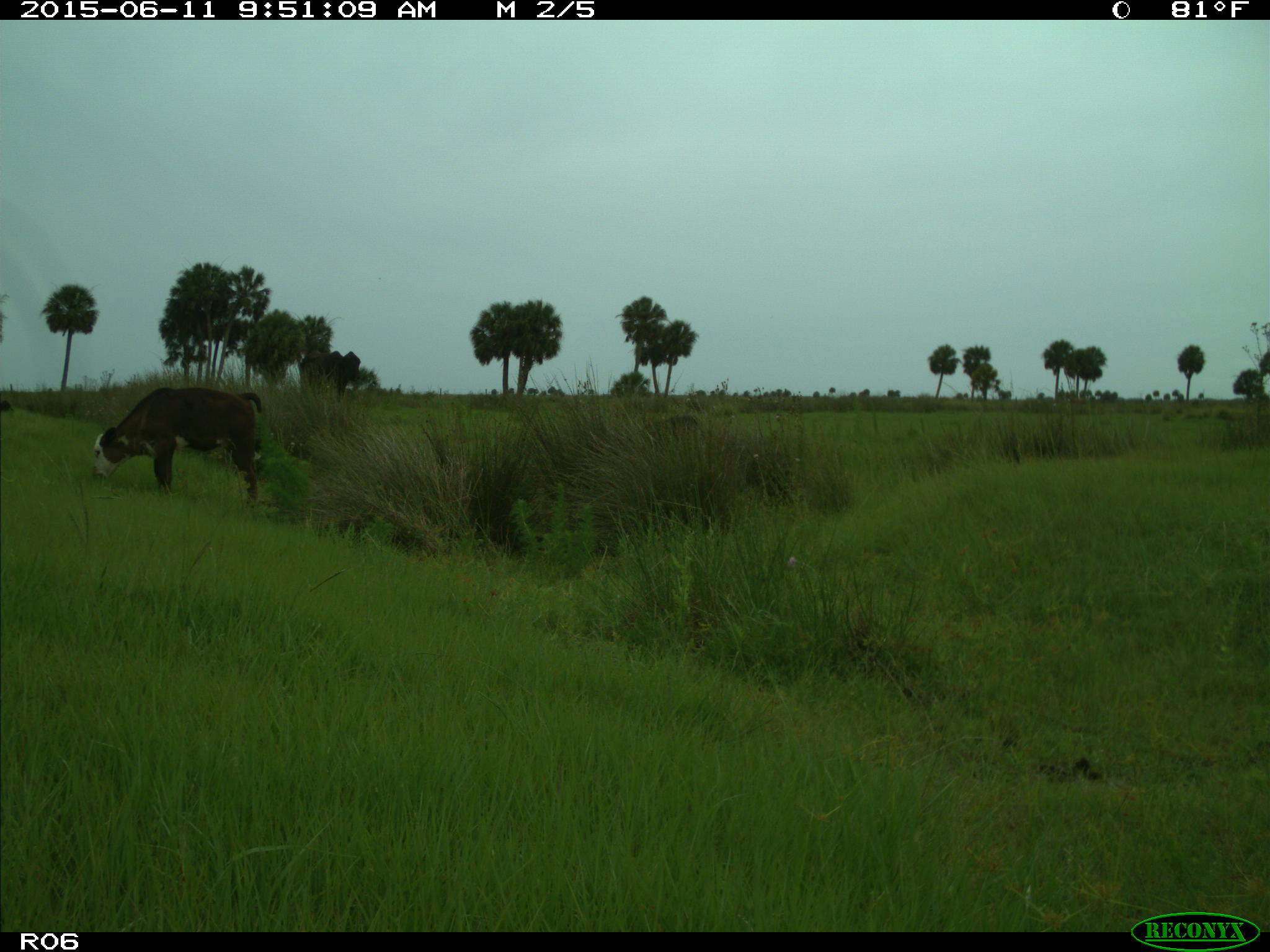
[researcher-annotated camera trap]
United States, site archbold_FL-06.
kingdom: Animalia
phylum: Chordata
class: Mammalia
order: Artiodactyla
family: Bovidae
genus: Bos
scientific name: Bos taurus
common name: domestic cow